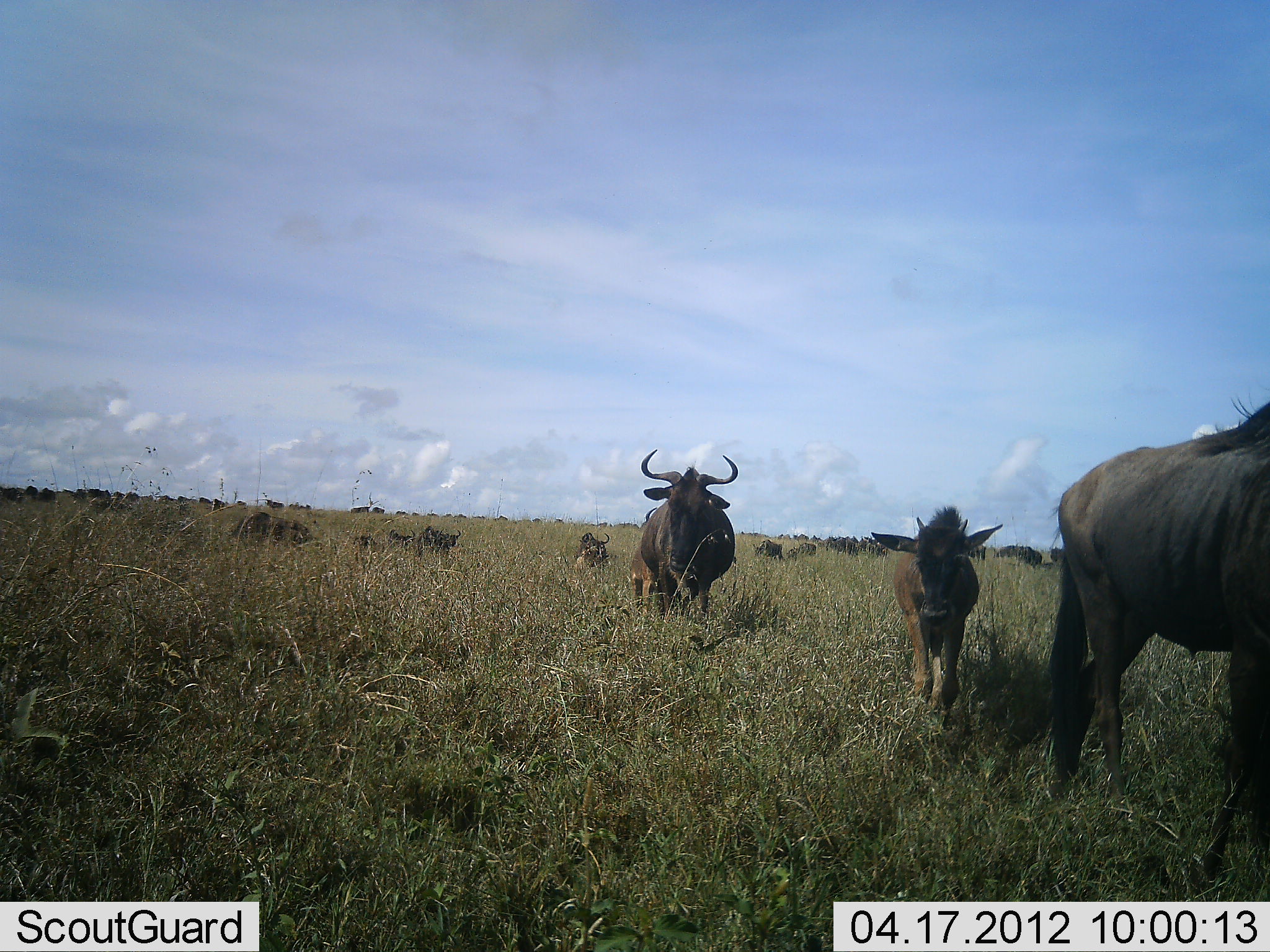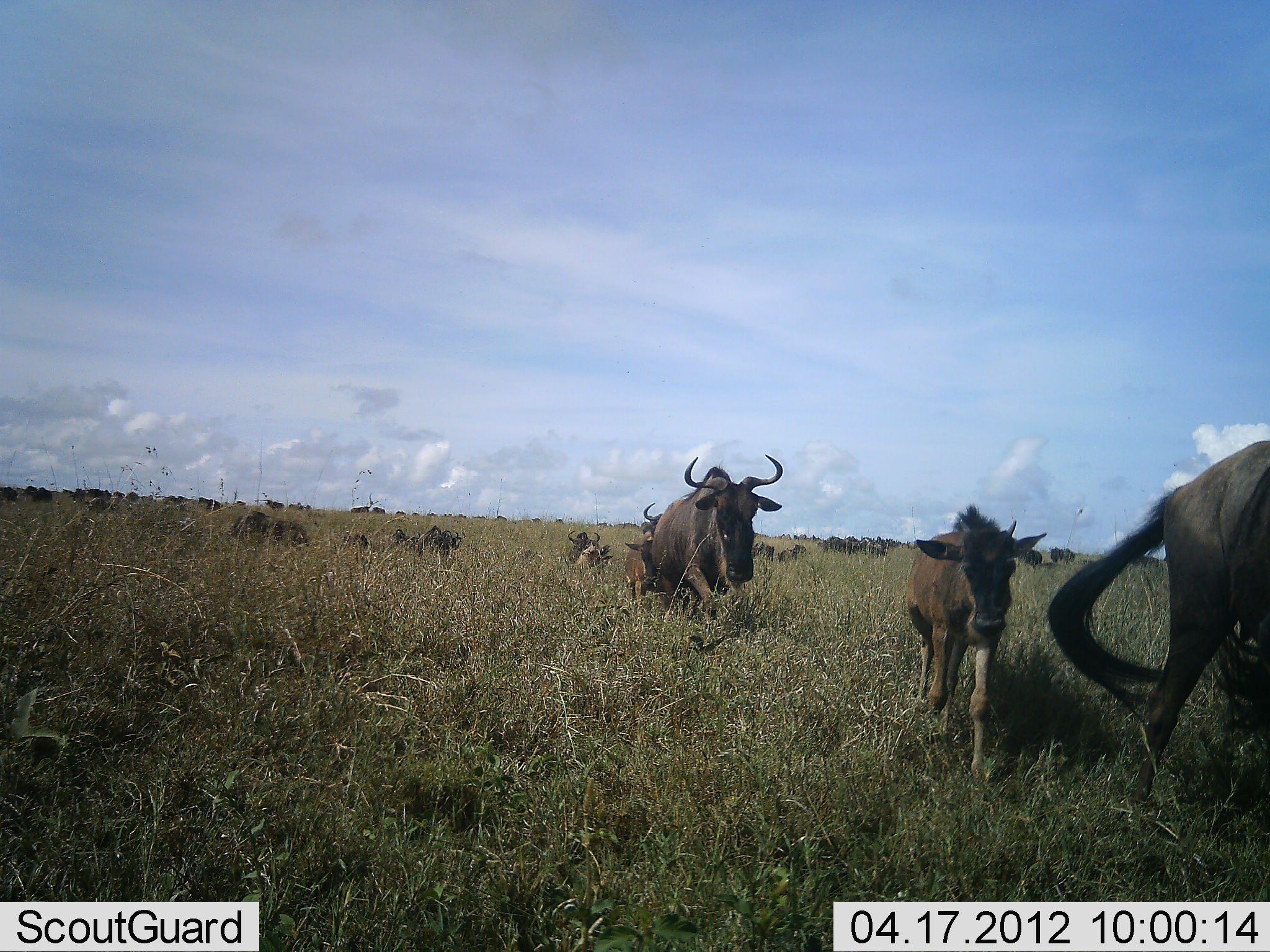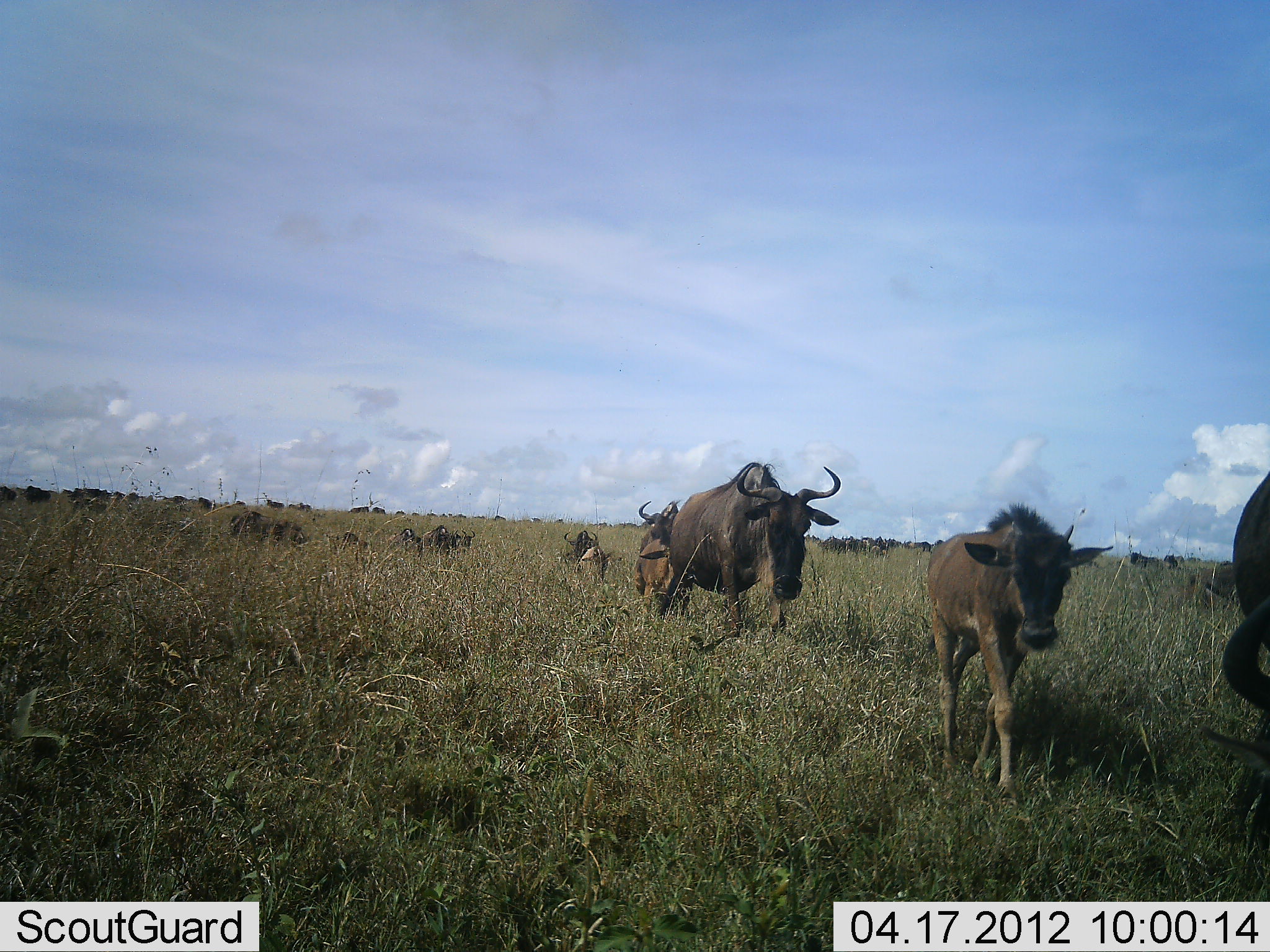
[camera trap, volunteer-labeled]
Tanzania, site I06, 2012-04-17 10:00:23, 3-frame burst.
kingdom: Animalia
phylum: Chordata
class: Mammalia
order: Artiodactyla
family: Bovidae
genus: Connochaetes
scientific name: Connochaetes taurinus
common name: blue wildebeest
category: wildebeest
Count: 11-50.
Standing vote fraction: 20%.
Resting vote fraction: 8%.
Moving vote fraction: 100%.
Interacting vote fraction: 0%.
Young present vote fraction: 84%.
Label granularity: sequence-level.